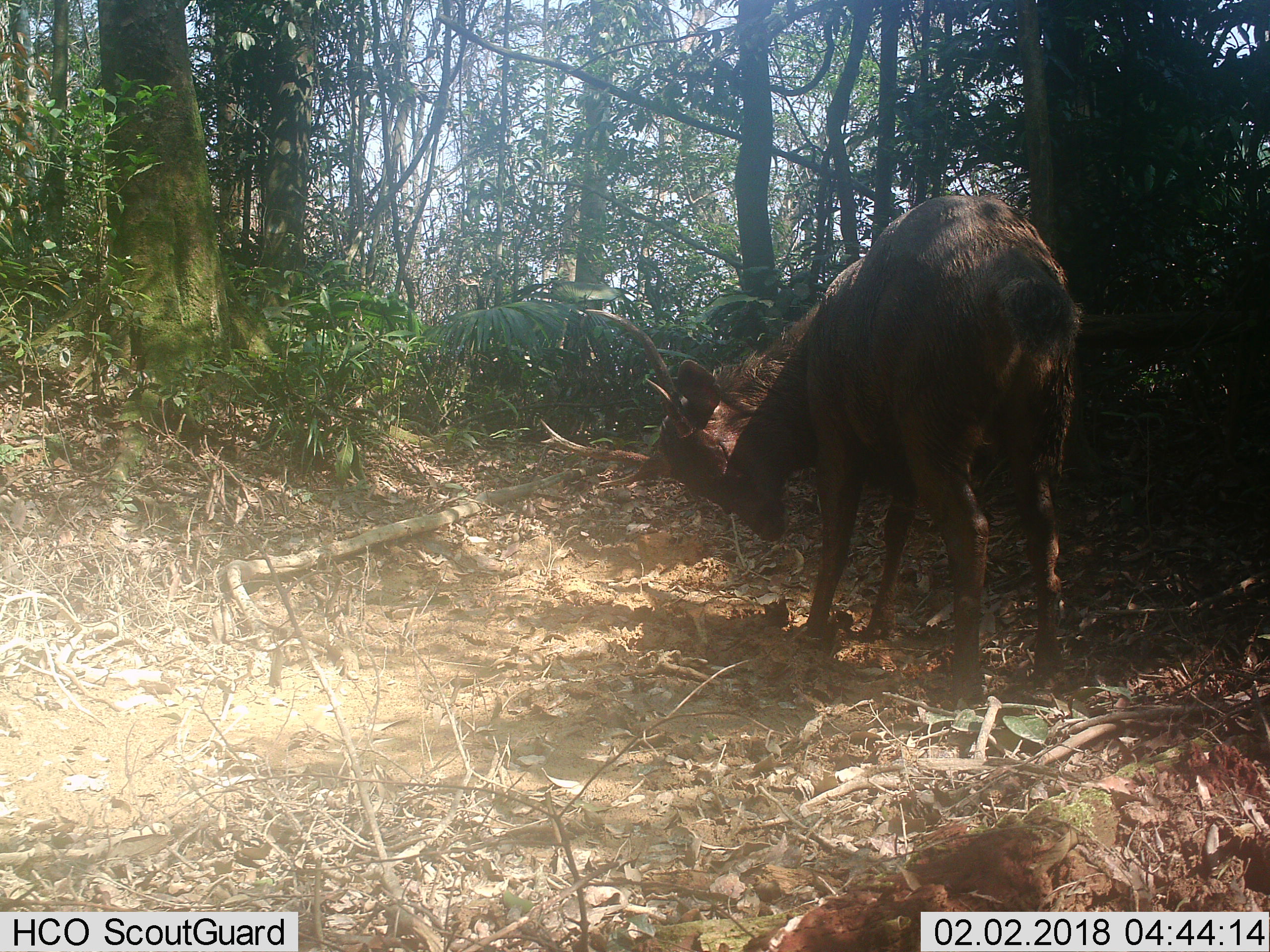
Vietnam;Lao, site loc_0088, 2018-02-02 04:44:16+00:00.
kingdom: Animalia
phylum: Chordata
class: Mammalia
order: Artiodactyla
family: Cervidae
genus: Rusa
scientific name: Rusa unicolor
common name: sambar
Sambar (Rusa unicolor). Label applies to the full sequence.